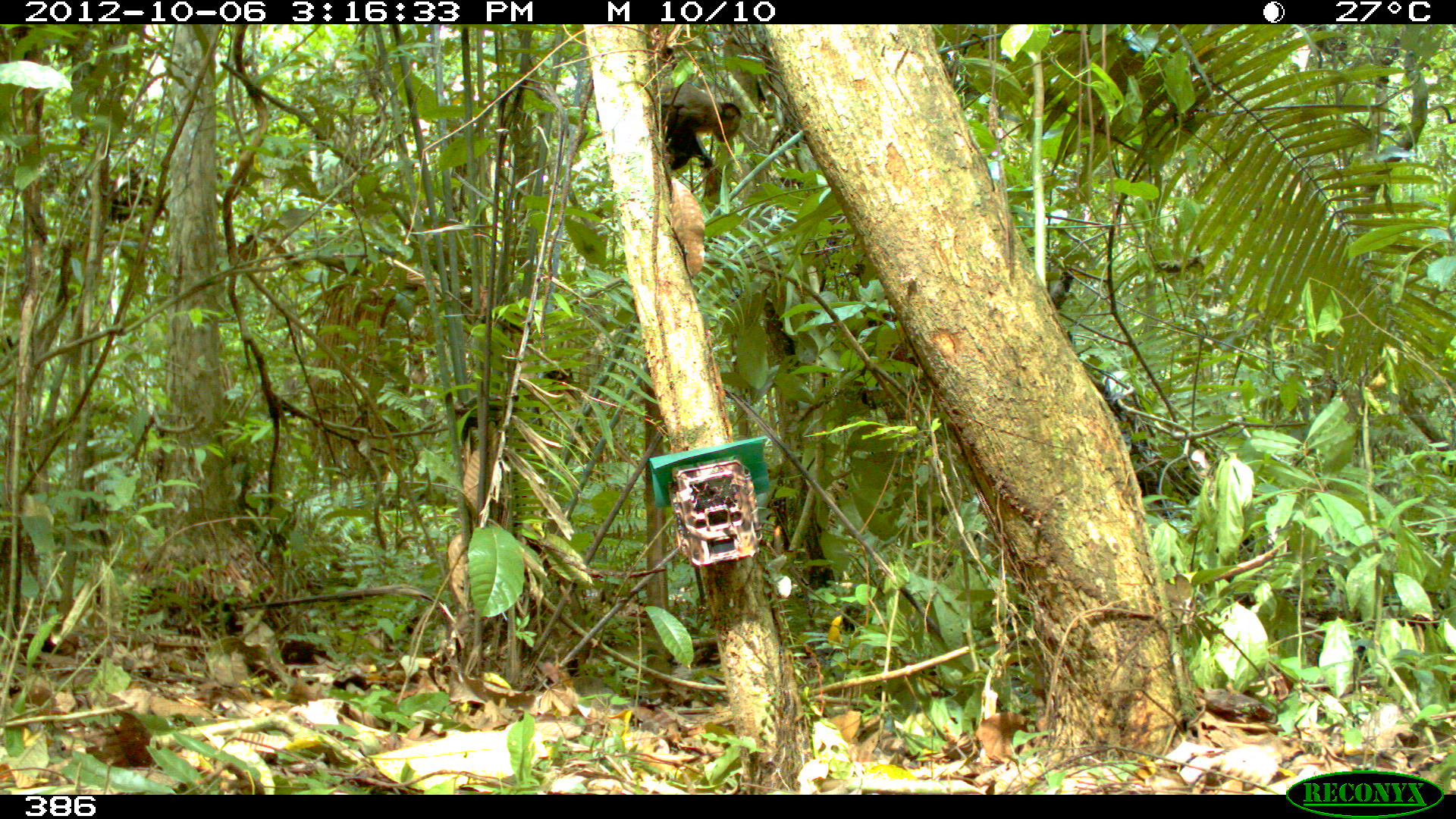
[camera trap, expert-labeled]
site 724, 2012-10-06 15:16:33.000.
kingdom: Animalia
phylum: Chordata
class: Mammalia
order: Primates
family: Cebidae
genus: Sapajus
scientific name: Sapajus apella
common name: tufted capuchin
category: cebus apella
Cebus apella (tufted capuchin) (Sapajus apella).